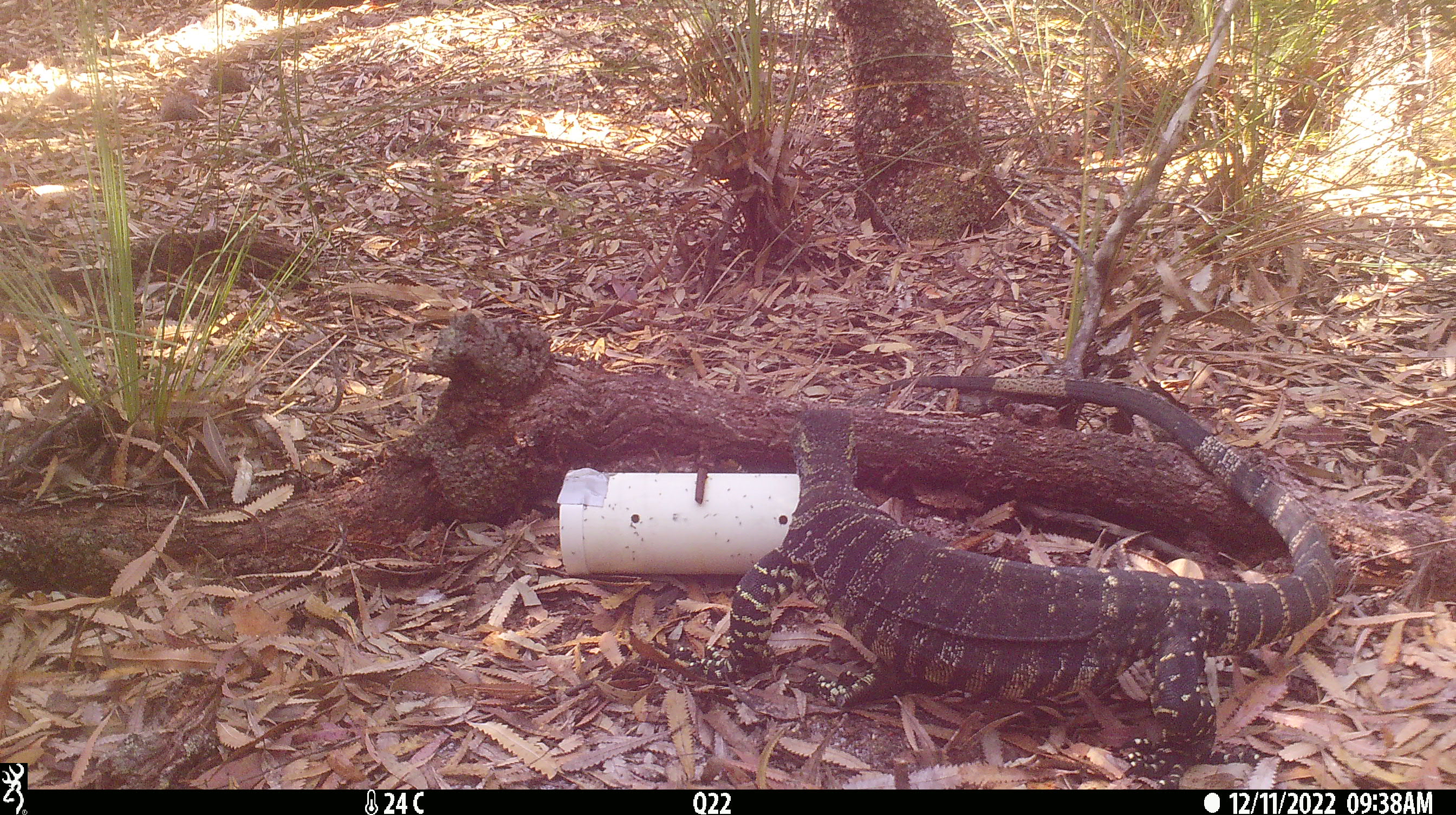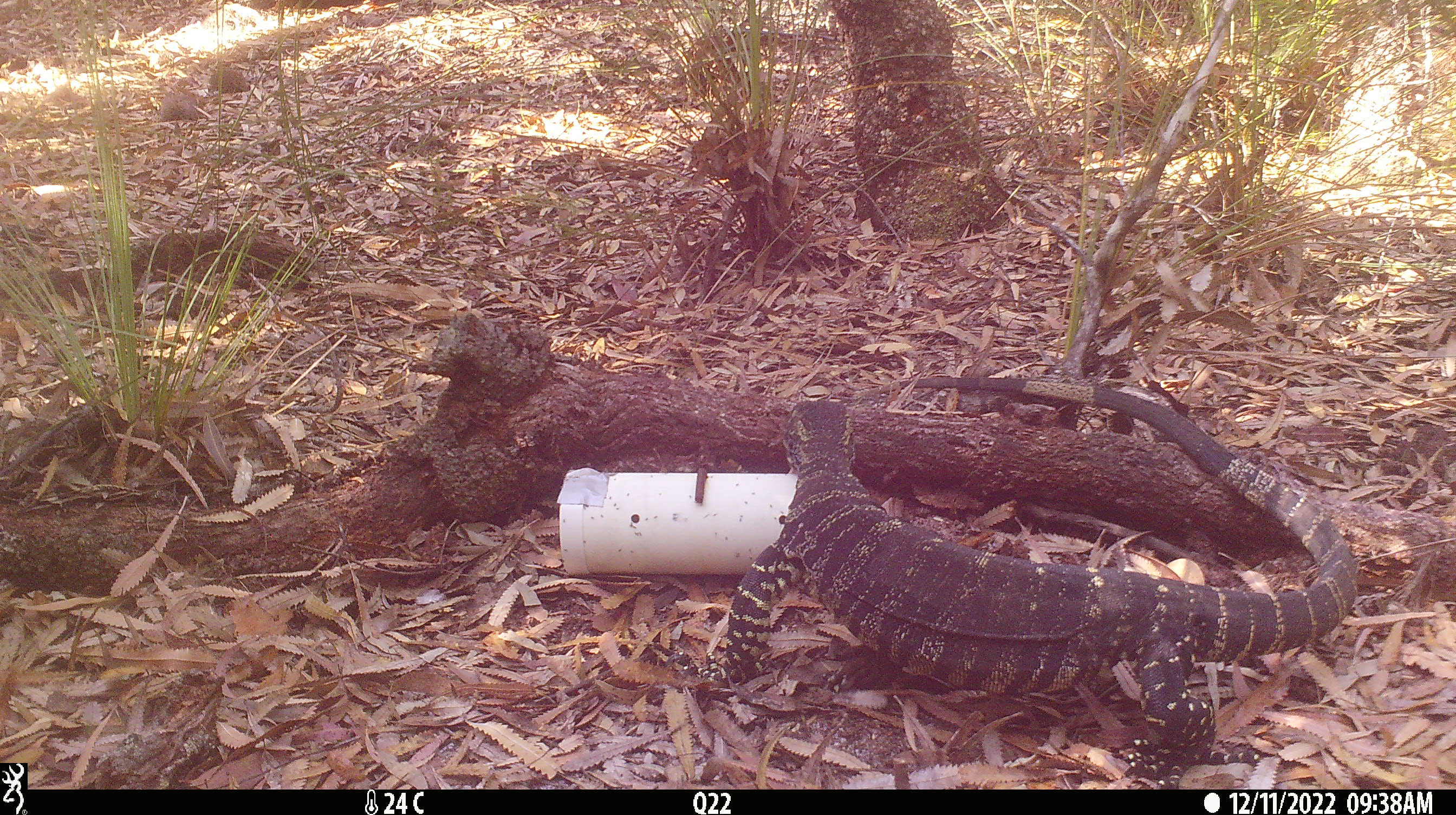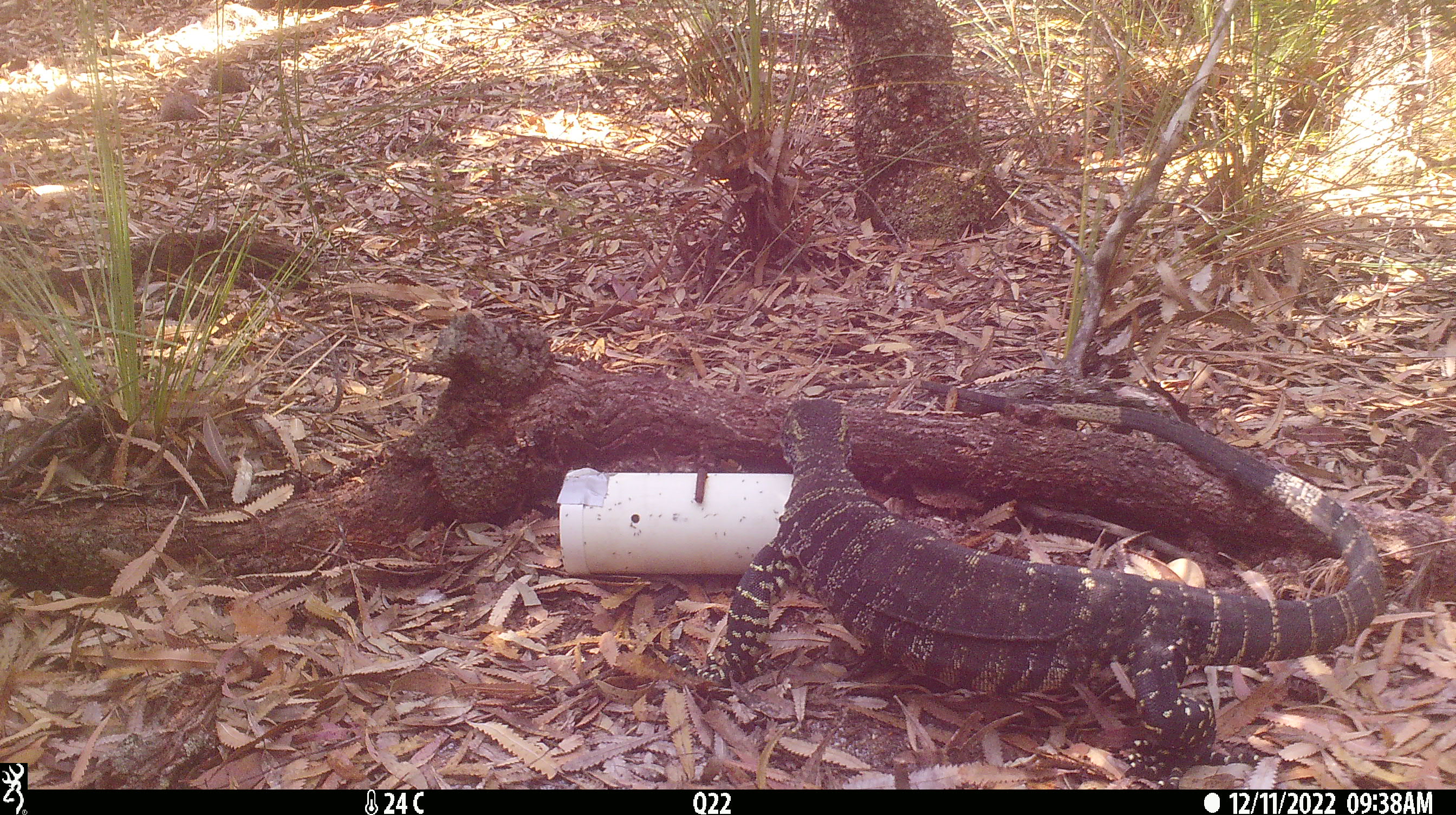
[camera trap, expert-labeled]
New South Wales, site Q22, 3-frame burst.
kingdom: Animalia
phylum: Chordata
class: Reptilia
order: Squamata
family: Varanidae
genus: Varanus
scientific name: Varanus varius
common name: lace monitor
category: goanna